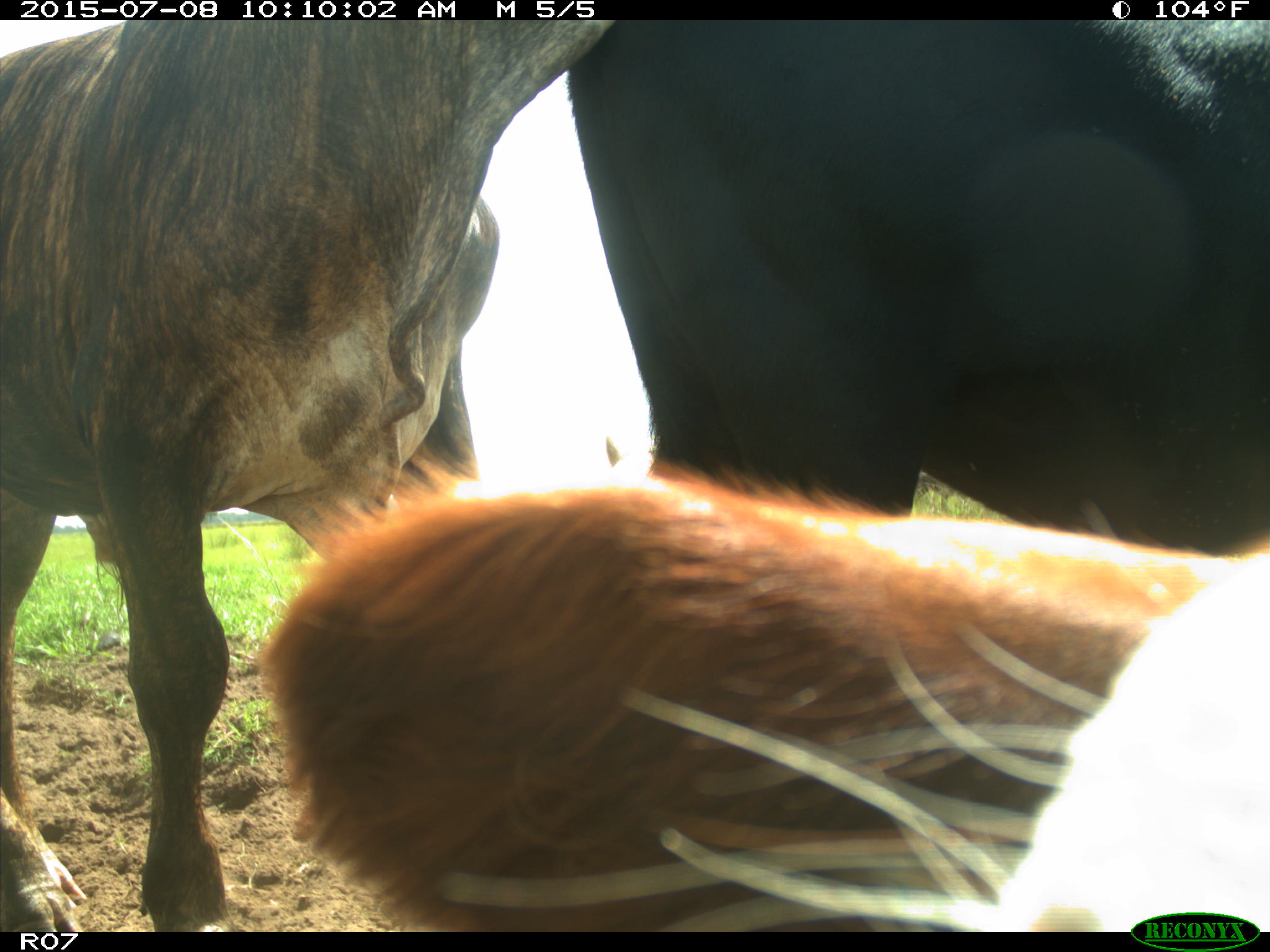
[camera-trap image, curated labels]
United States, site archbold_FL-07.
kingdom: Animalia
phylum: Chordata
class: Mammalia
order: Artiodactyla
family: Bovidae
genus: Bos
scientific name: Bos taurus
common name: domestic cow